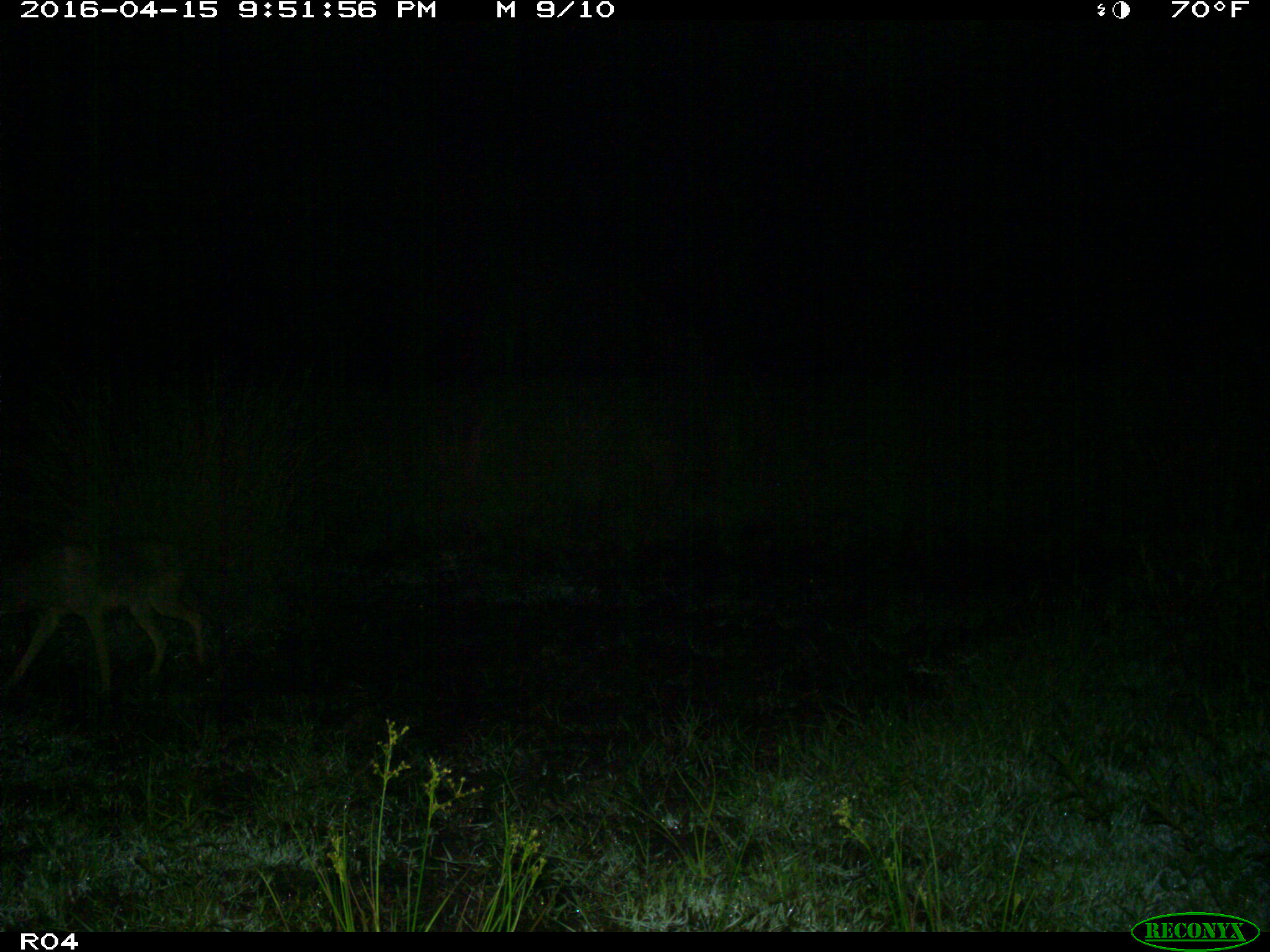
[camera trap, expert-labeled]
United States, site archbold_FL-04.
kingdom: Animalia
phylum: Chordata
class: Mammalia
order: Carnivora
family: Canidae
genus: Canis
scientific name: Canis latrans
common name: coyote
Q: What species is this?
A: Canis latrans (coyote).